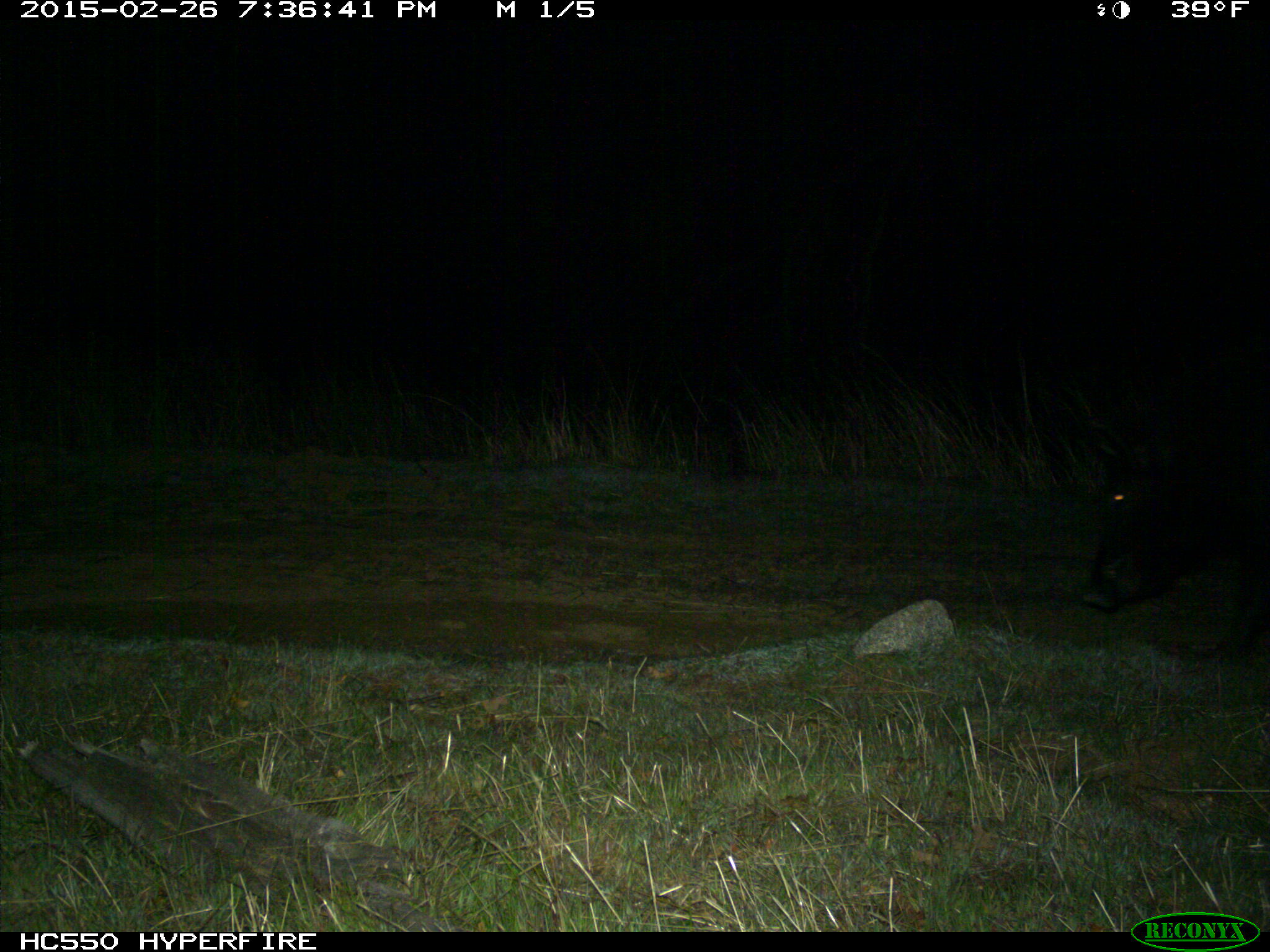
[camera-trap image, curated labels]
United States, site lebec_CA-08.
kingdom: Animalia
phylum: Chordata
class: Mammalia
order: Artiodactyla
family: Suidae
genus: Sus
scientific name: Sus scrofa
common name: wild boar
Sus scrofa (wild boar).